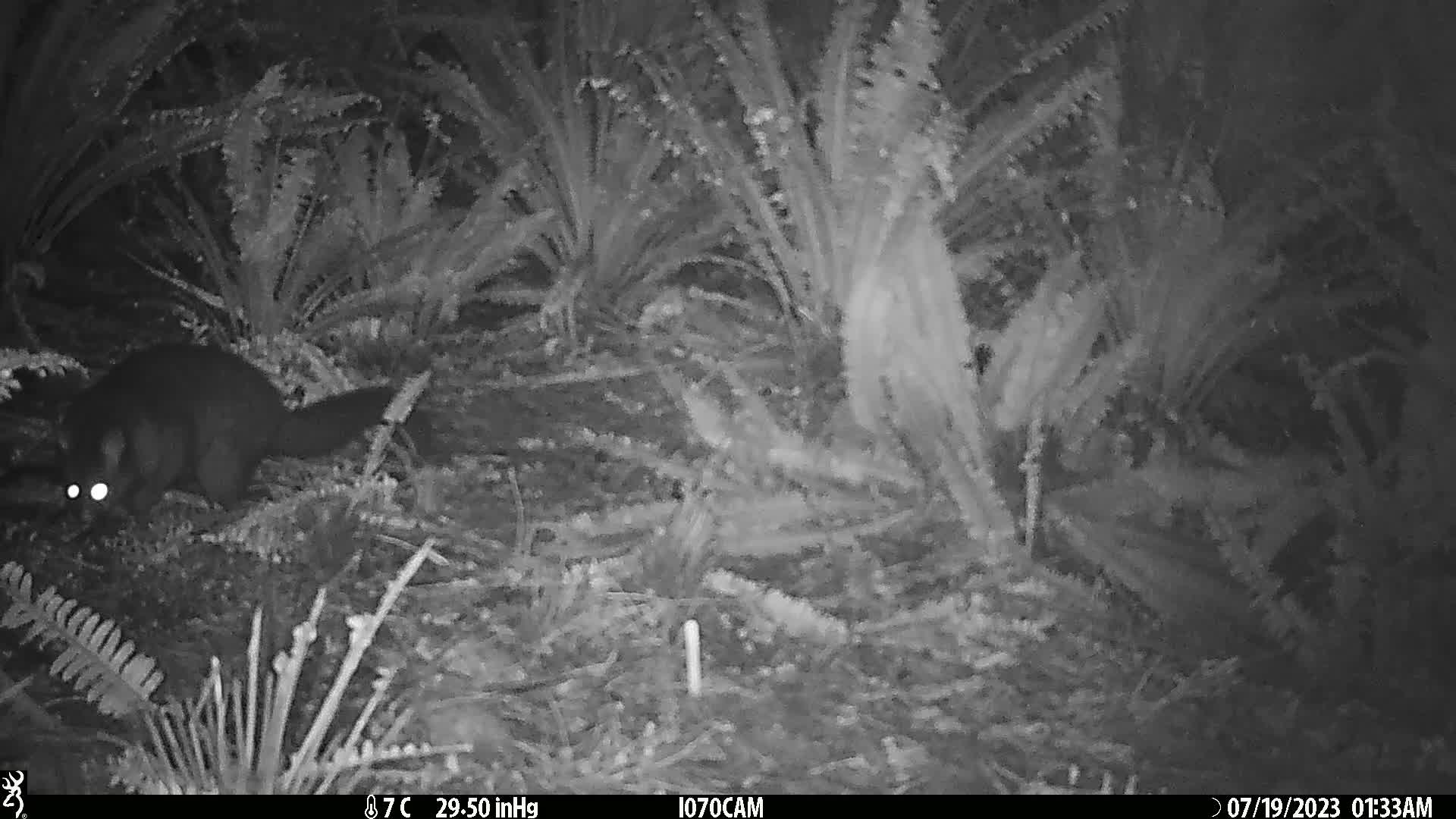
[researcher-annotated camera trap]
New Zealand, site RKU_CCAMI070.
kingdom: Animalia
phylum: Chordata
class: Mammalia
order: Diprotodontia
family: Phalangeridae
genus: Trichosurus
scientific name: Trichosurus vulpecula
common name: common brushtail possum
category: possum